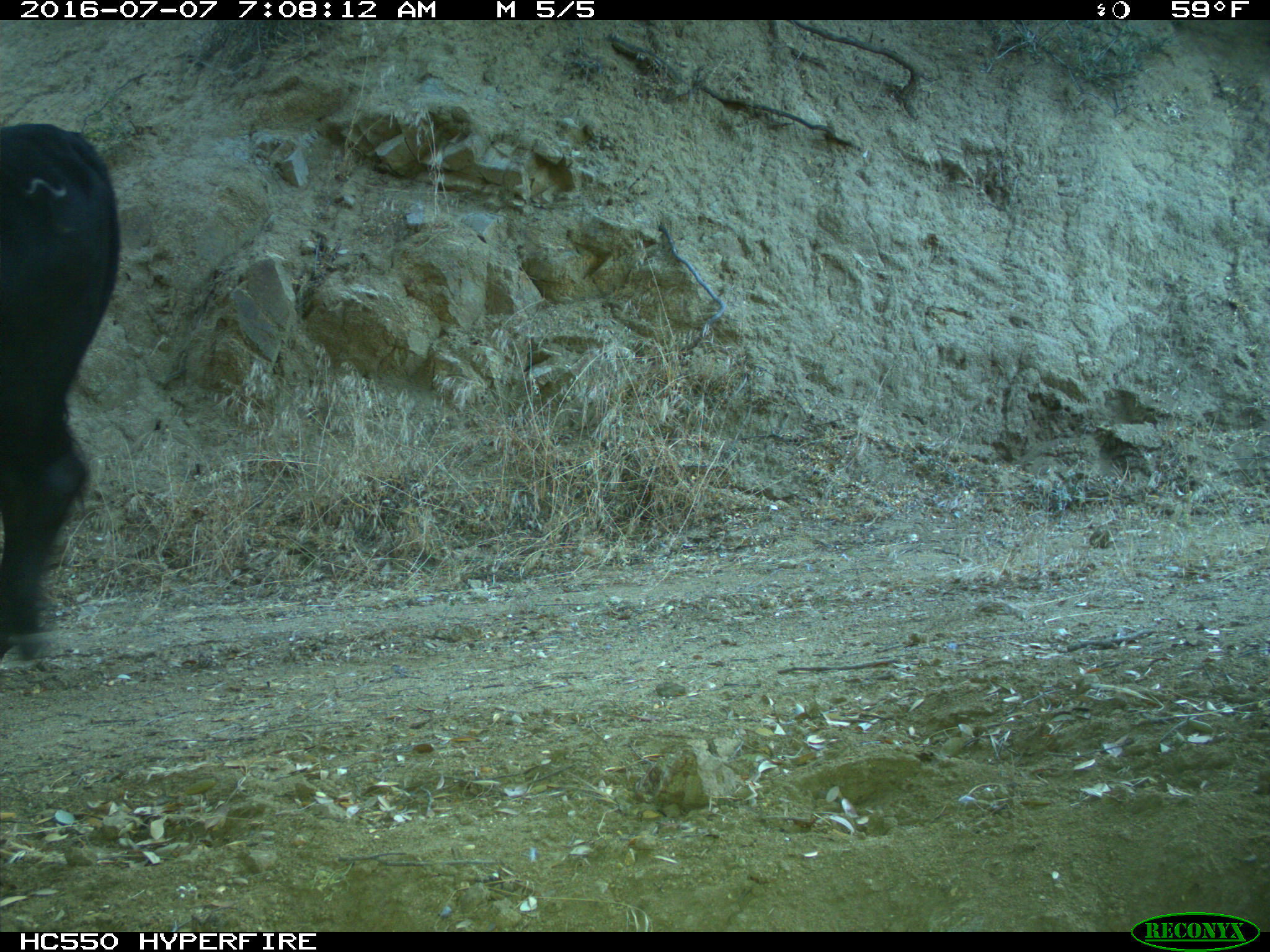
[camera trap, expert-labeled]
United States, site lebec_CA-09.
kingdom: Animalia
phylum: Chordata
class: Mammalia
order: Artiodactyla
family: Bovidae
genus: Bos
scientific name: Bos taurus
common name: domestic cow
Bos taurus (domestic cow).